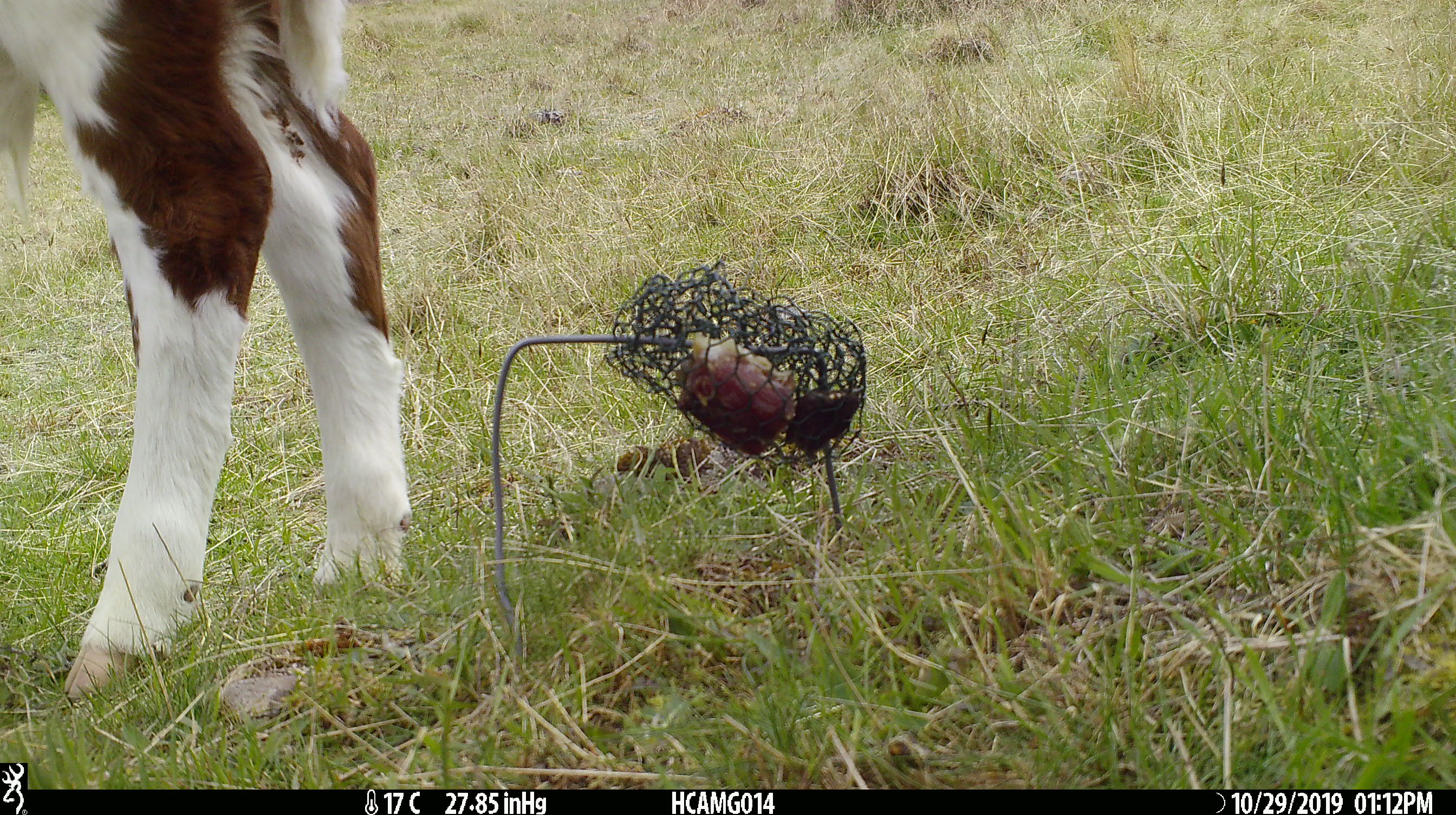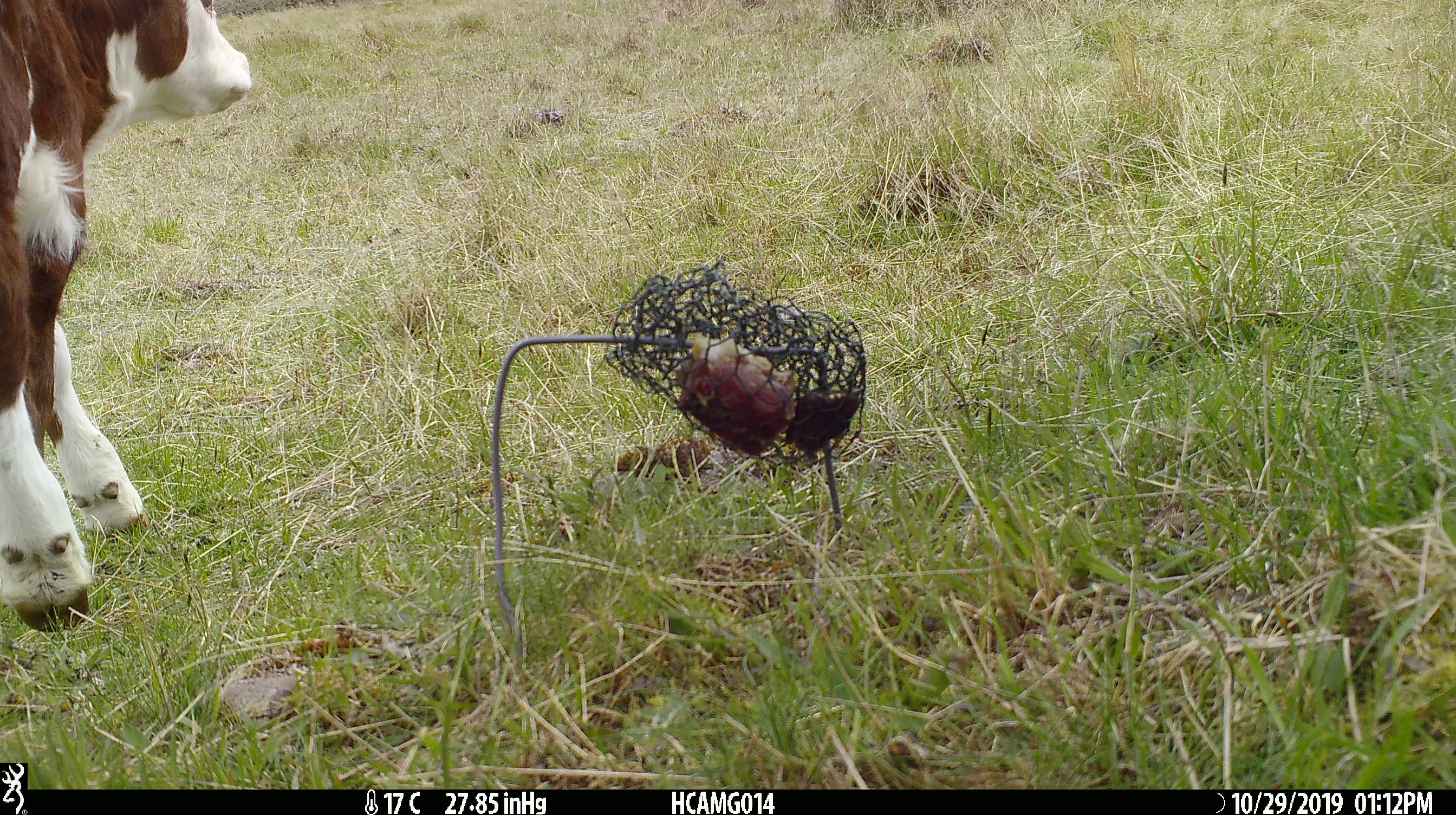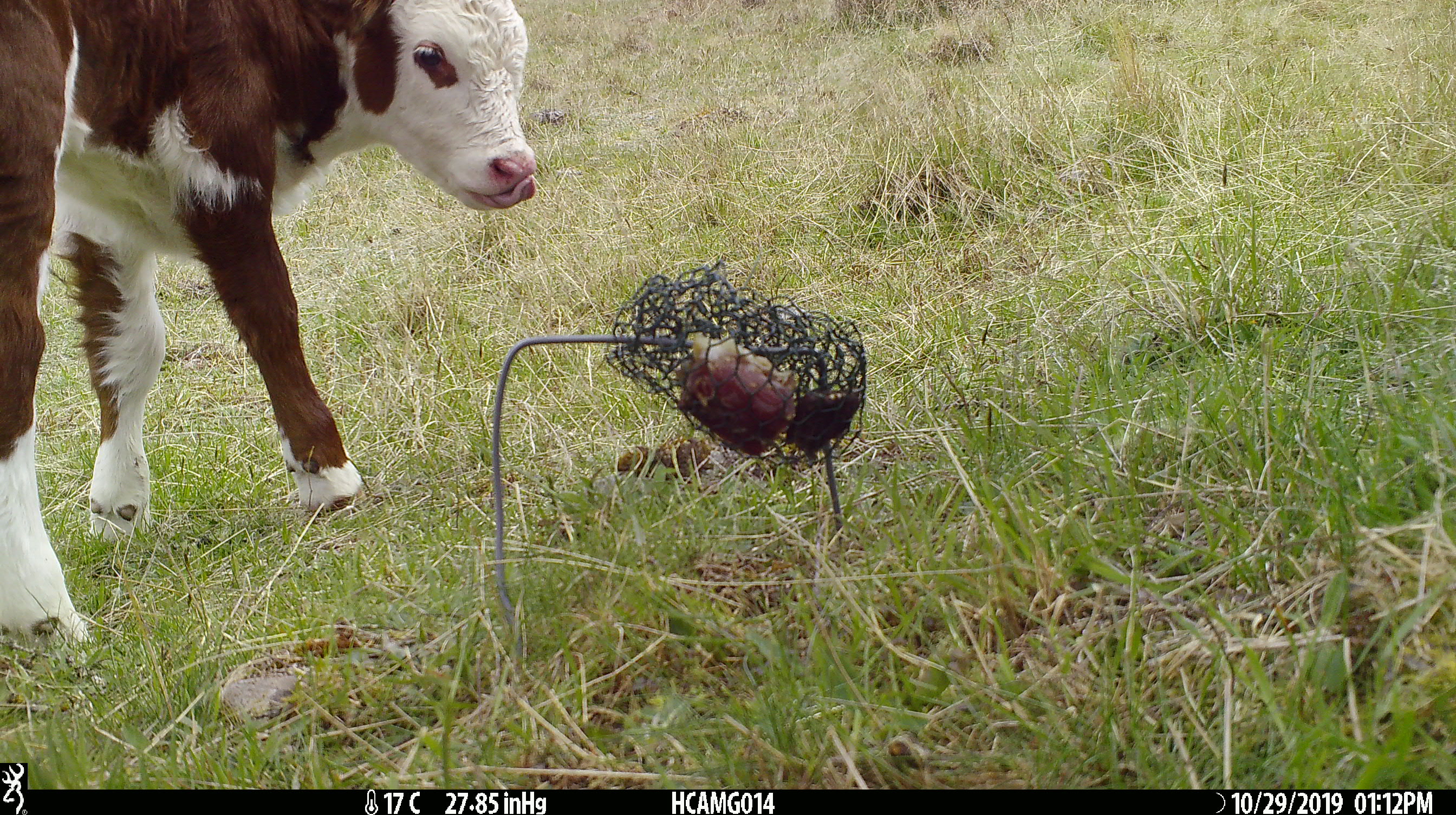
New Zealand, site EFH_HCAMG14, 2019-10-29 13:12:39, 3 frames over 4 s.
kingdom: Animalia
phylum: Chordata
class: Mammalia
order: Artiodactyla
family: Bovidae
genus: Bos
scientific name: Bos taurus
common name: domestic cow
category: cow